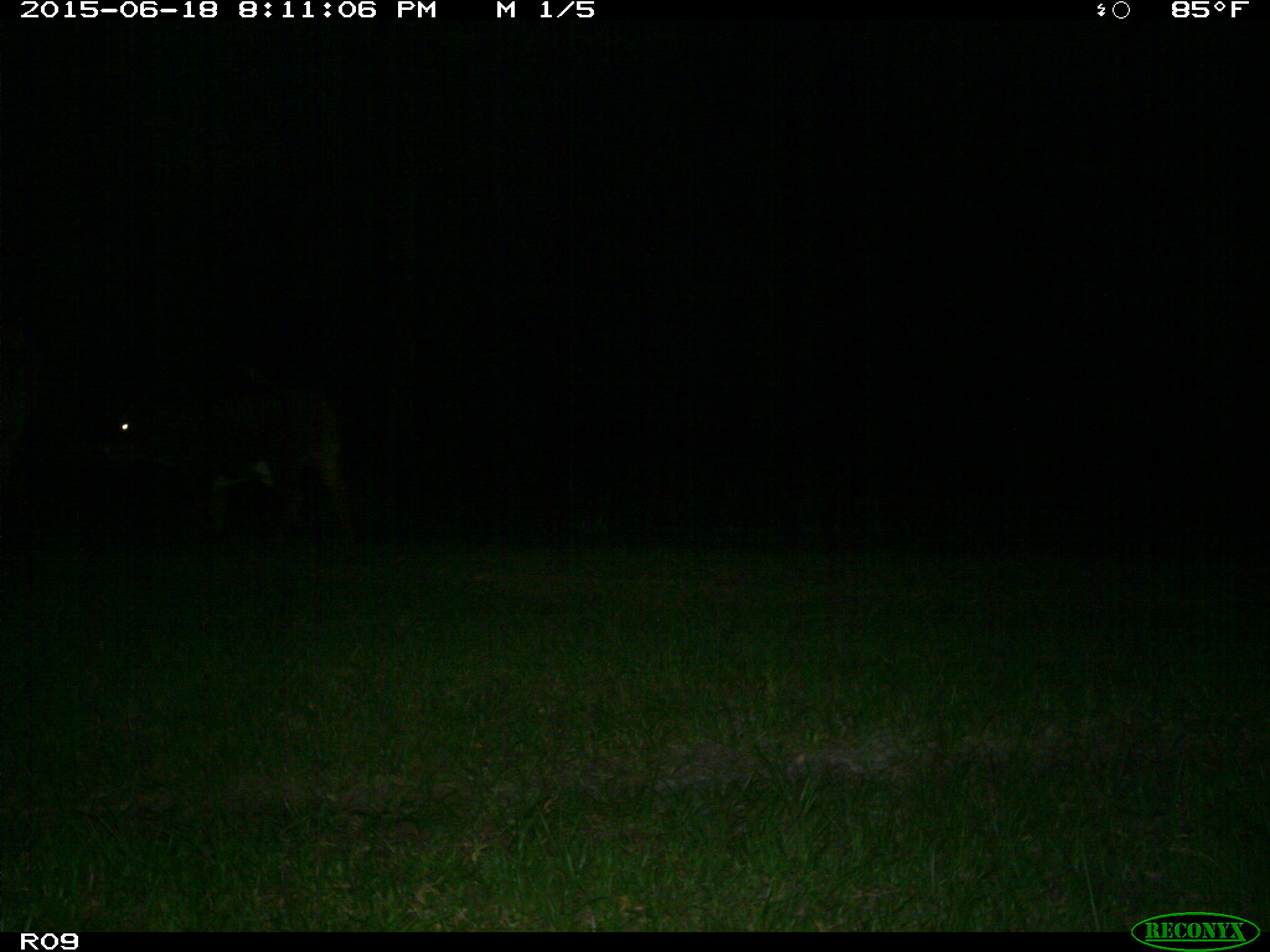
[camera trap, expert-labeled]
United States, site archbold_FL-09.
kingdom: Animalia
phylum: Chordata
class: Mammalia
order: Artiodactyla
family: Bovidae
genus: Bos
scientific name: Bos taurus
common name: domestic cow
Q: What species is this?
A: Bos taurus (domestic cow).